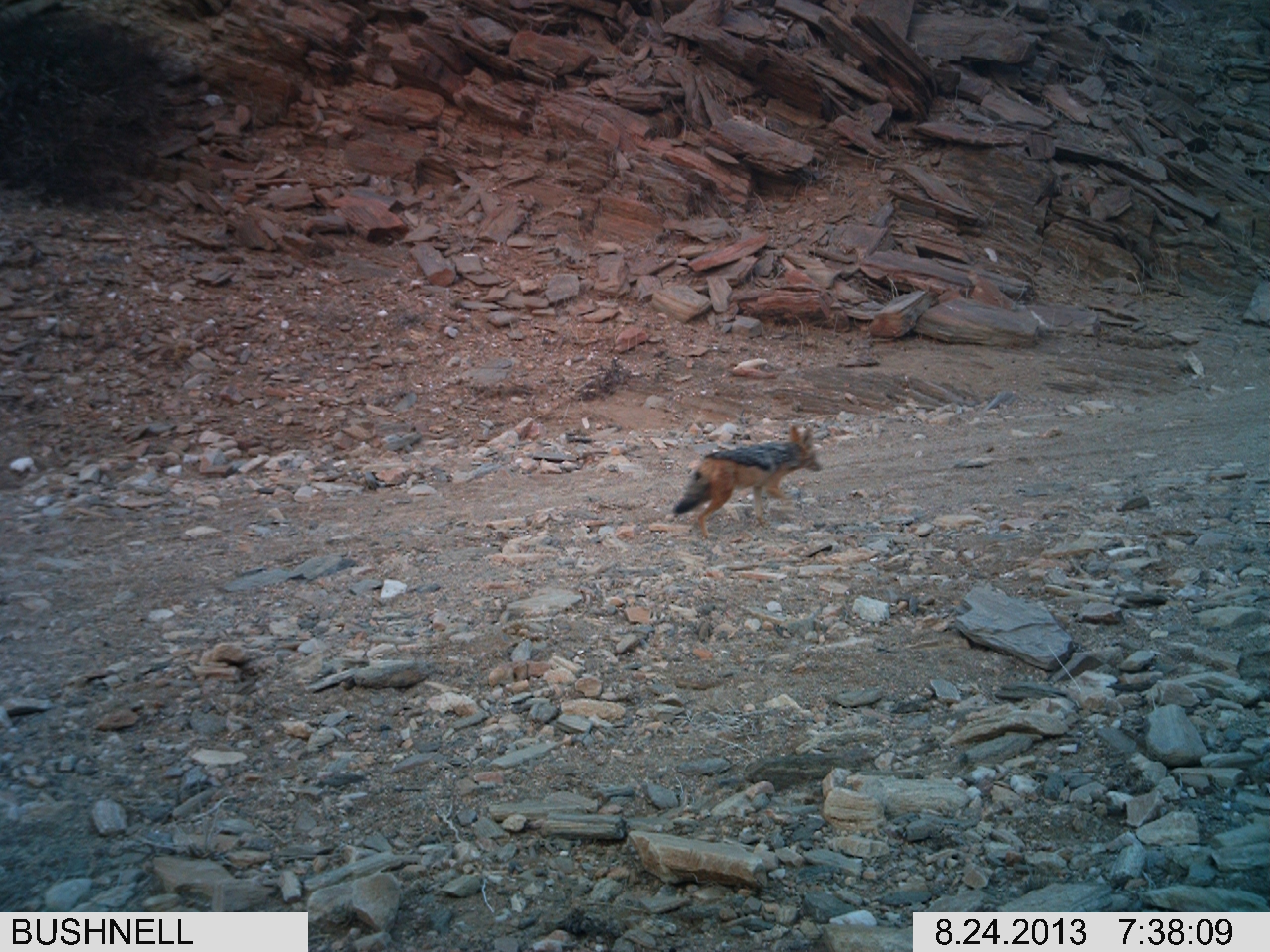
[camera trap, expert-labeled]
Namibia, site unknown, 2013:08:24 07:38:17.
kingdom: Animalia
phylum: Chordata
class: Mammalia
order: Carnivora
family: Canidae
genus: Lupulella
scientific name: Lupulella mesomelas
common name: black-backed jackal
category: canis mesomelas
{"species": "canis mesomelas (black-backed jackal) (Lupulella mesomelas)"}